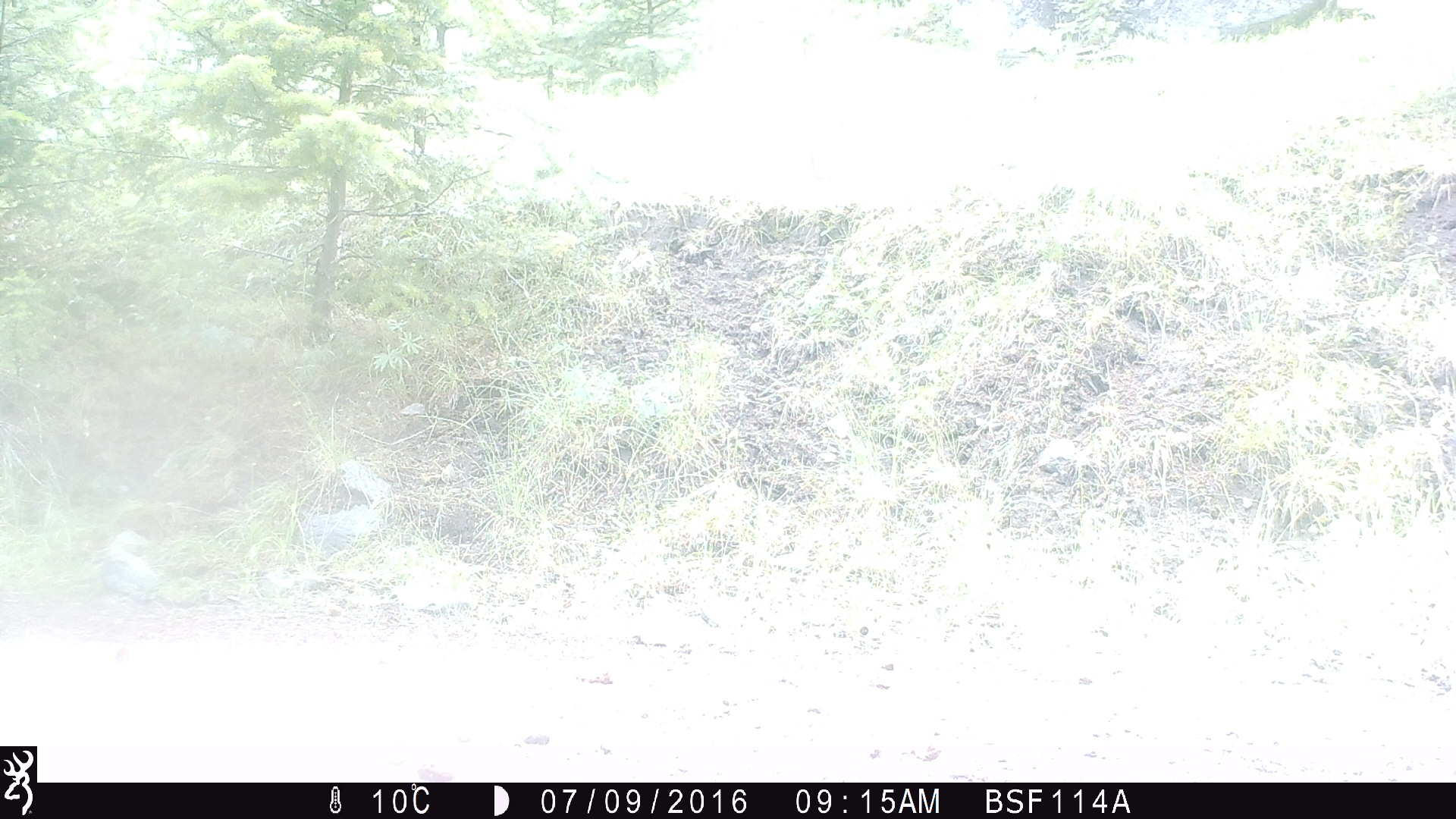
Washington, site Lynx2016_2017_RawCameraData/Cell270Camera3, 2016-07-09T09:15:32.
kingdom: Animalia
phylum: Chordata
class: Mammalia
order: Artiodactyla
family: Bovidae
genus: Bos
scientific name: Bos taurus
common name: domestic cattle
Domestic cattle (Bos taurus). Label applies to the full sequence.